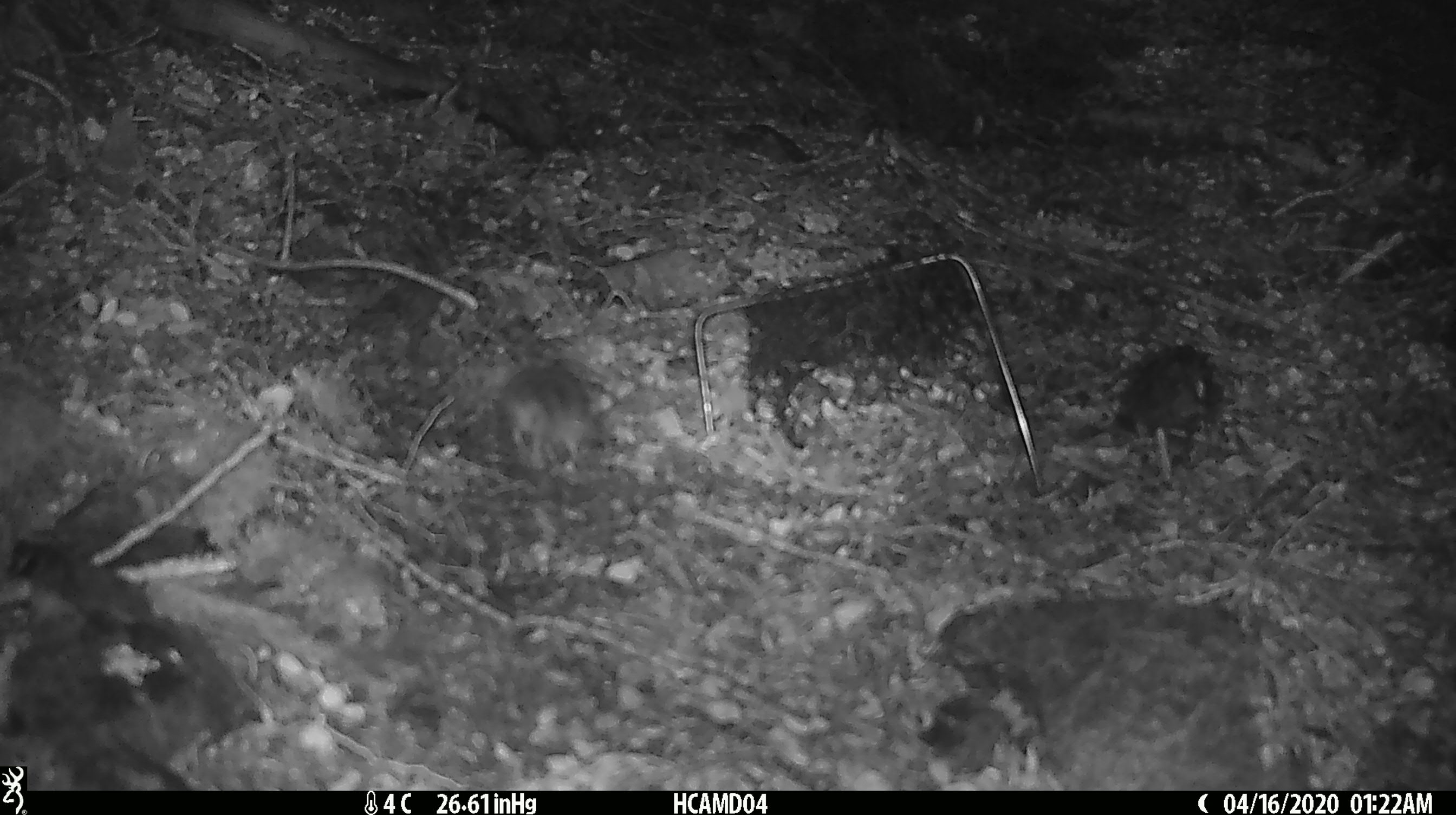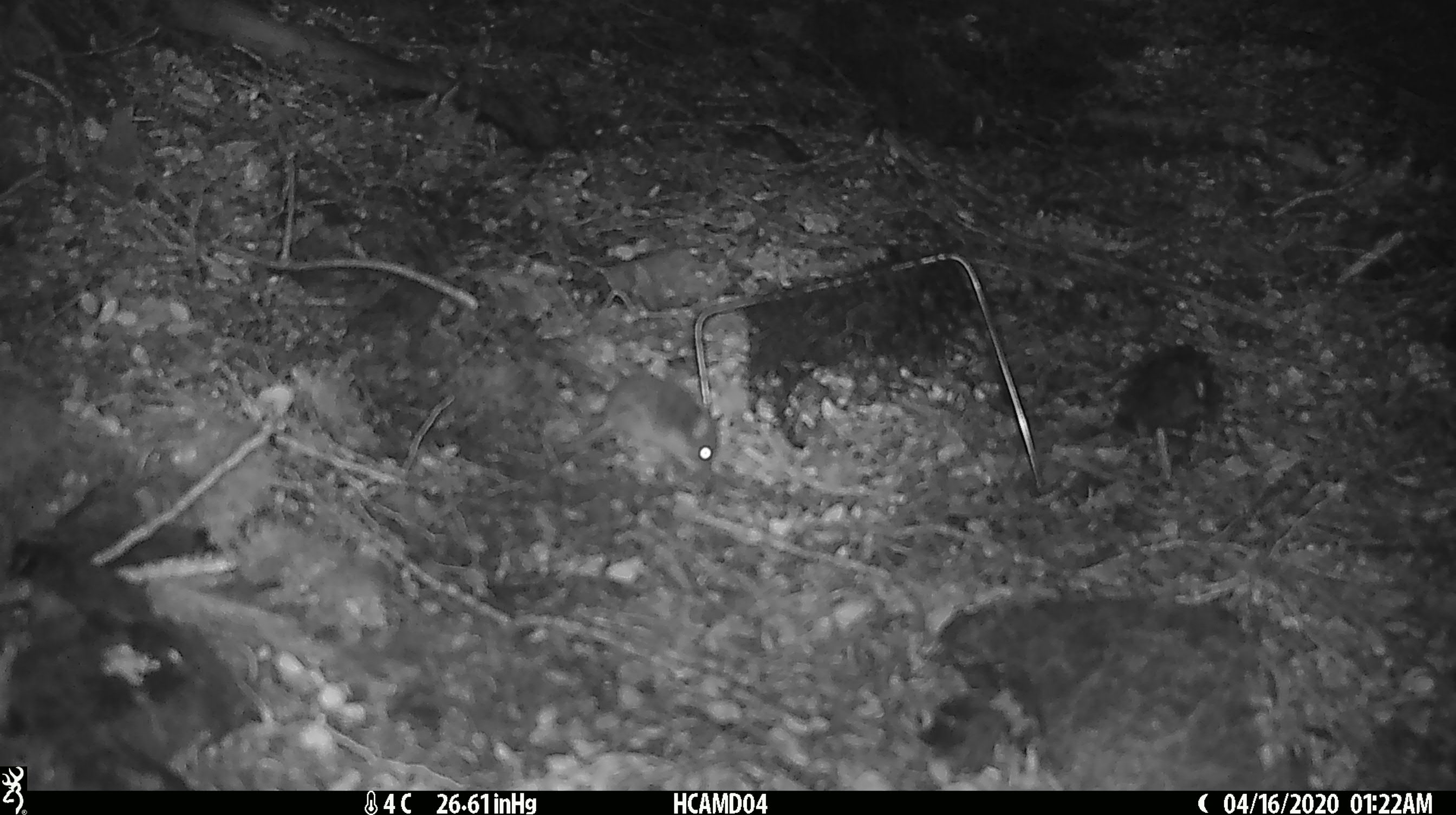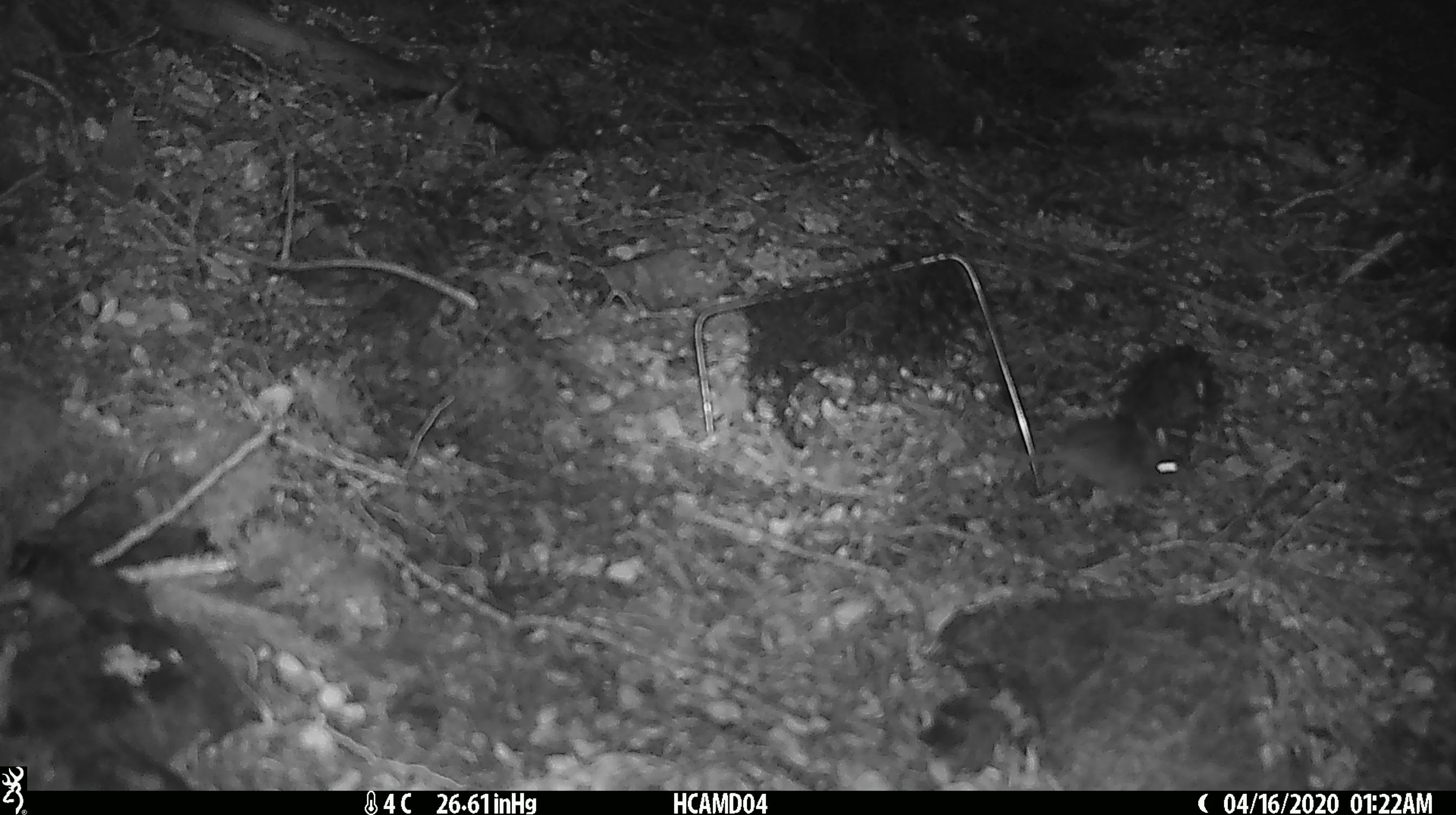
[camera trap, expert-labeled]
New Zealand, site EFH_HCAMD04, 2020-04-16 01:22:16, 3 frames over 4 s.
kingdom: Animalia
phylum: Chordata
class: Mammalia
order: Rodentia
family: Muridae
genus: Mus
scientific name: Mus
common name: mouse